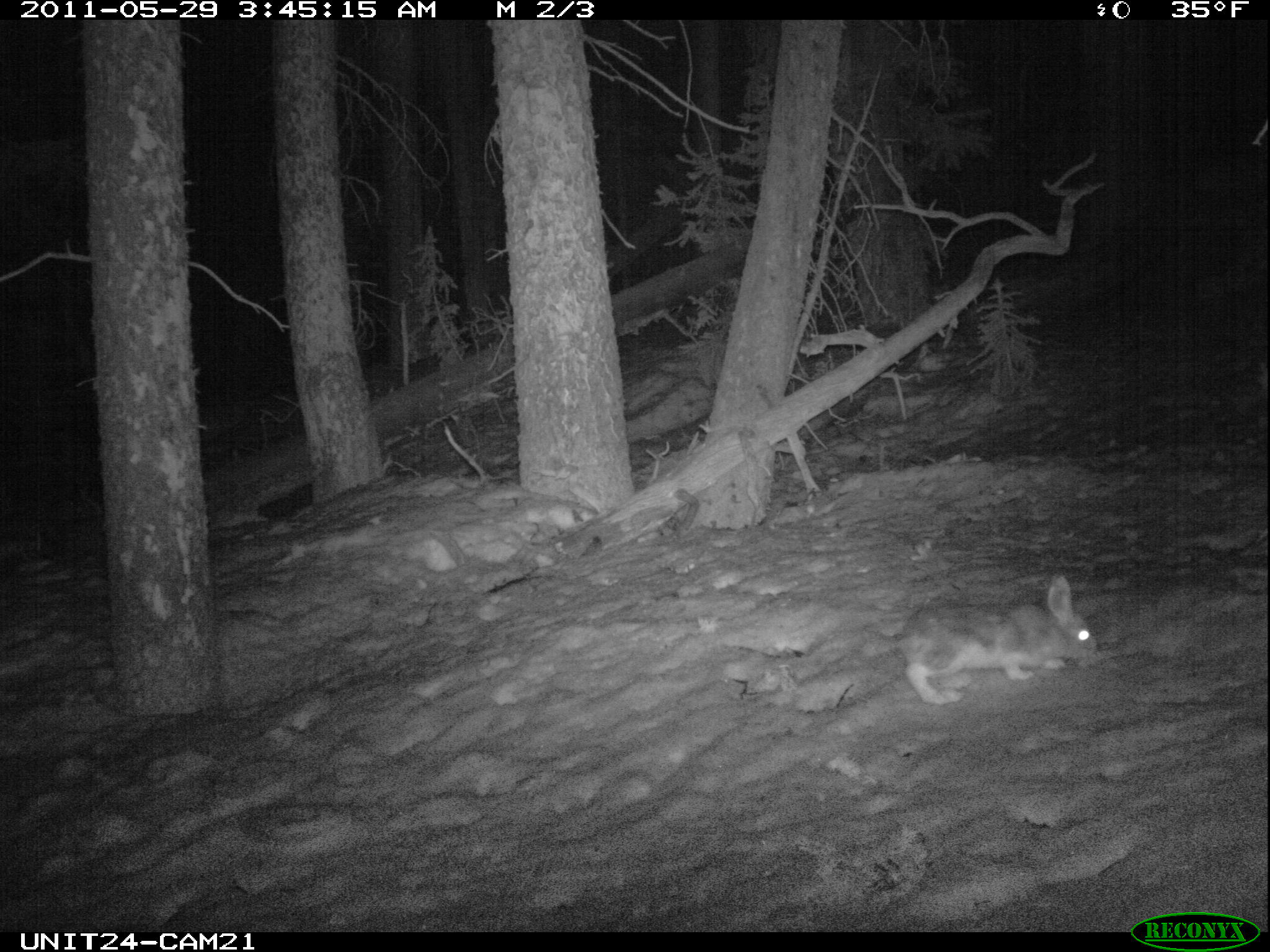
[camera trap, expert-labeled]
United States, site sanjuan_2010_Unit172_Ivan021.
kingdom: Animalia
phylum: Chordata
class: Mammalia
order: Lagomorpha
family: Leporidae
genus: Lepus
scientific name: Lepus americanus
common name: snowshoe hare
Lepus americanus (snowshoe hare).